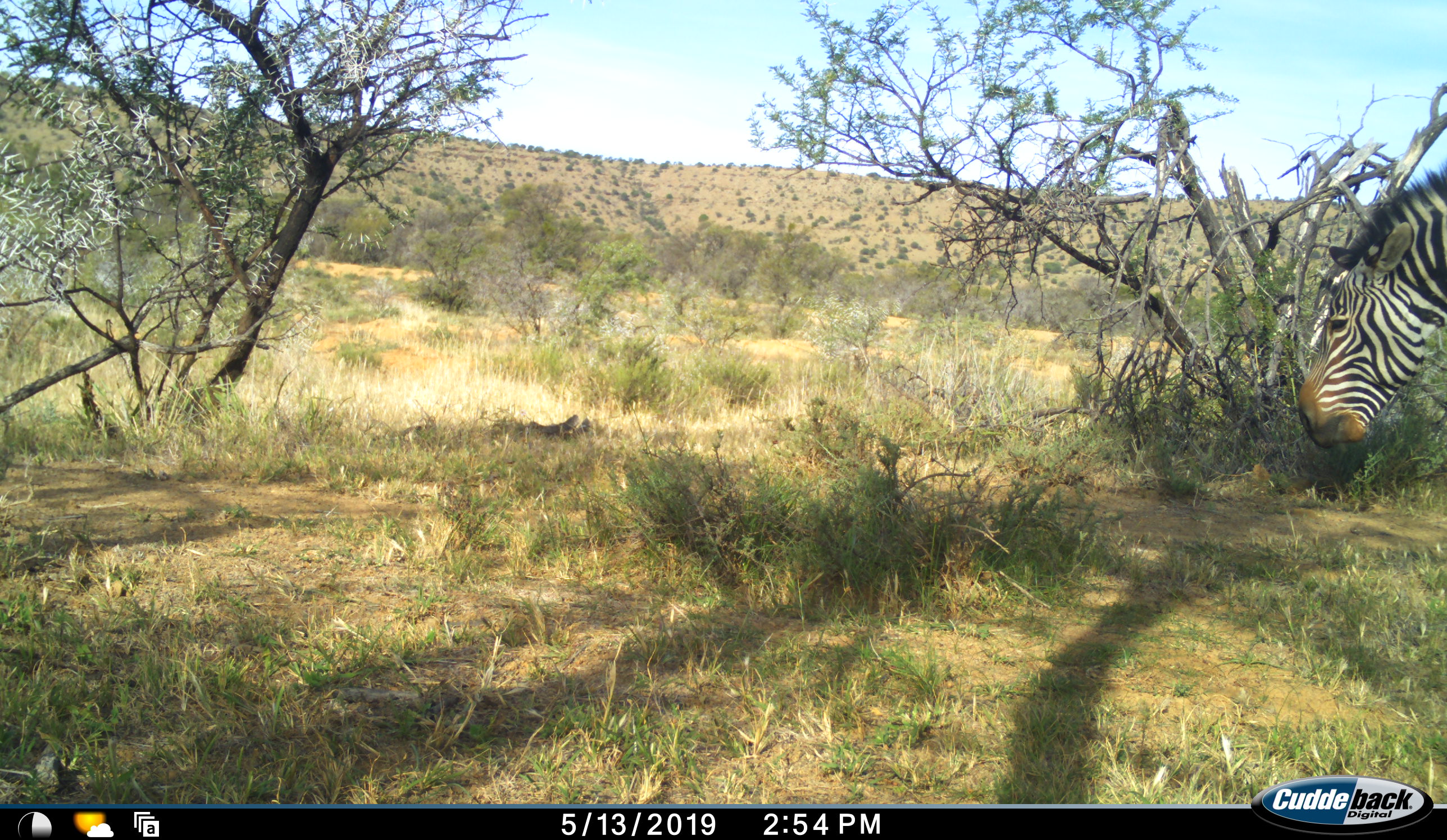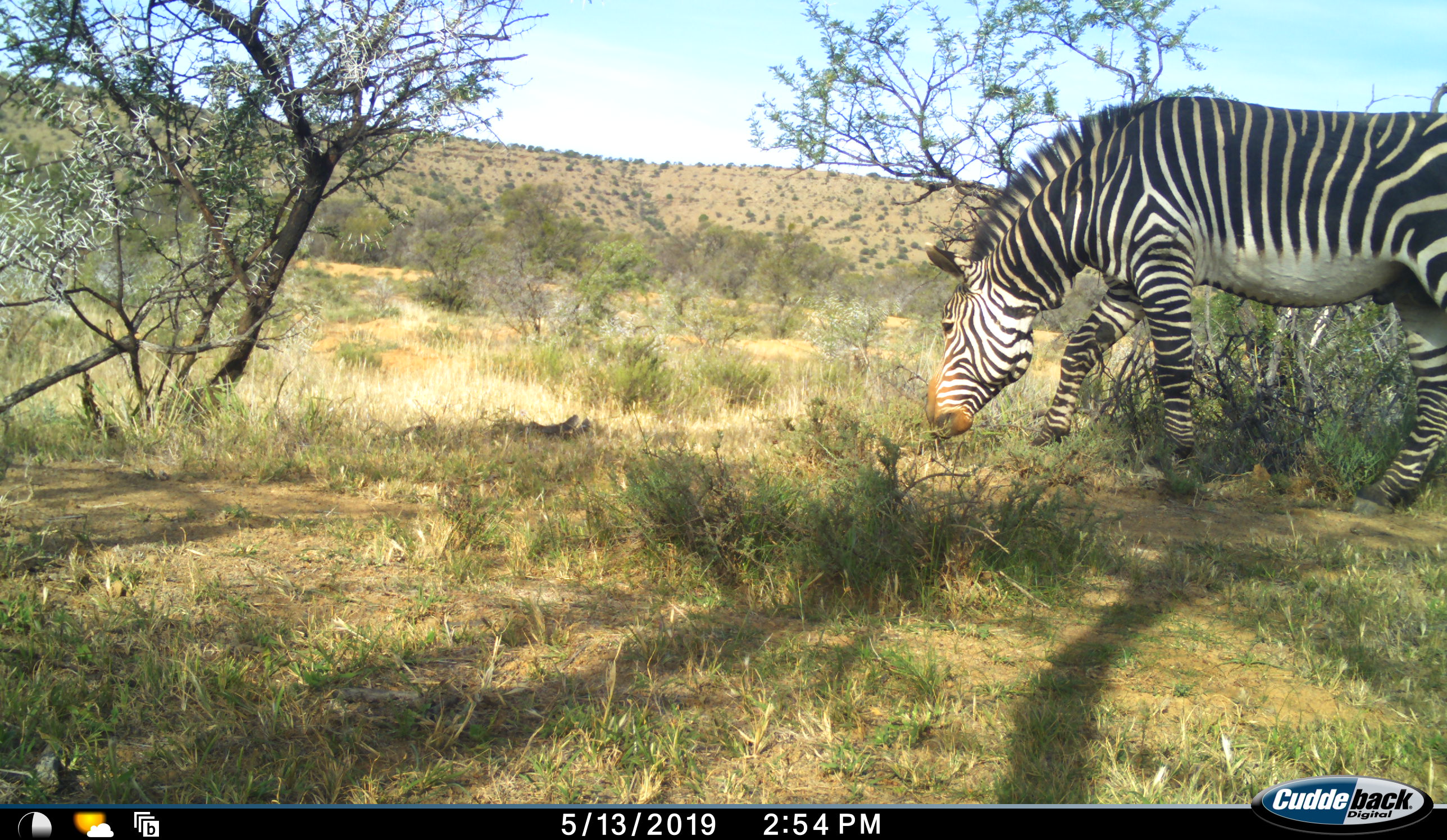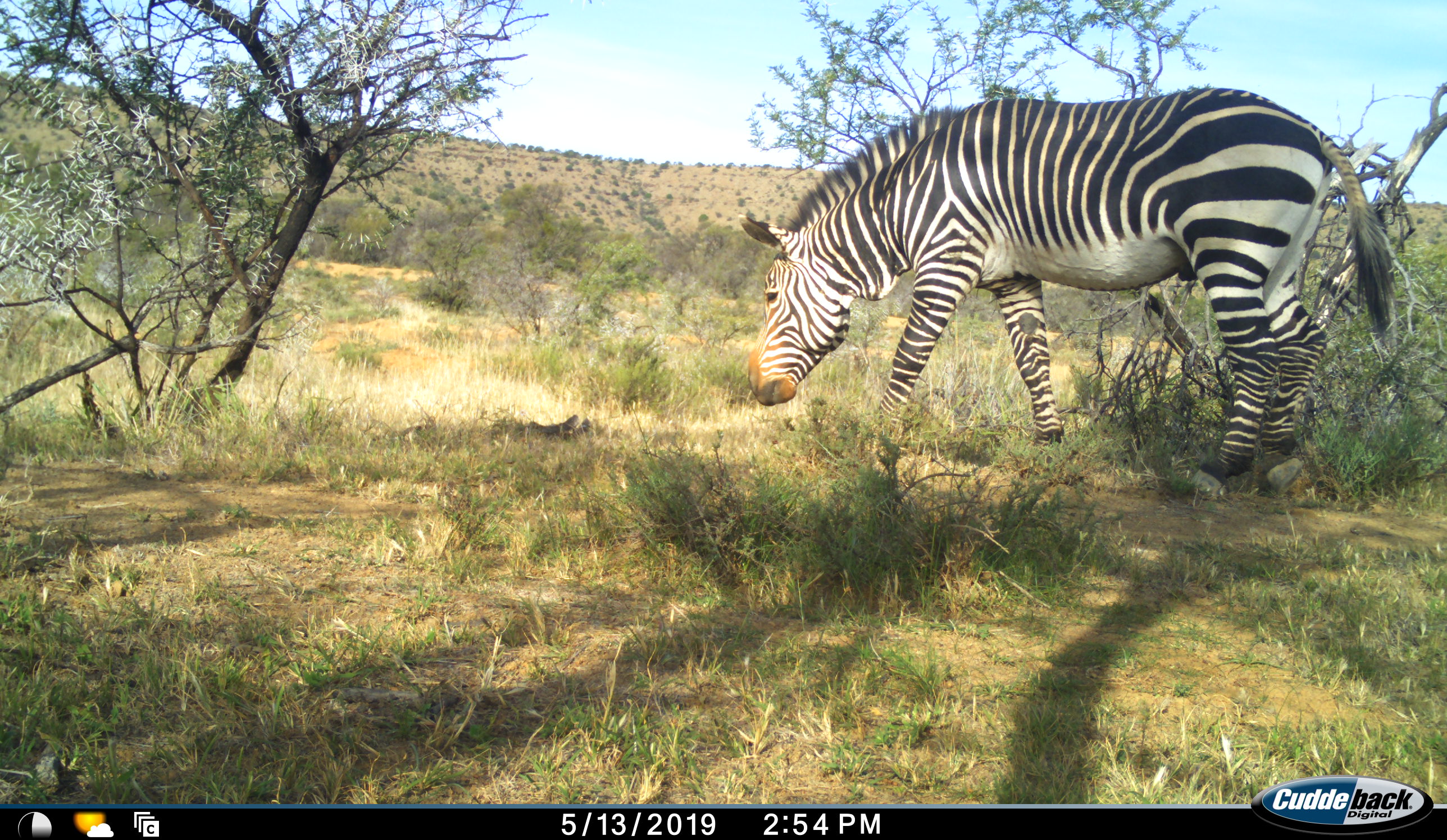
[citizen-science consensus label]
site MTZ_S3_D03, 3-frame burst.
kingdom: Animalia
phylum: Chordata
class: Mammalia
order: Perissodactyla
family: Equidae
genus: Equus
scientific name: Equus zebra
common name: mountain zebra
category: zebramountain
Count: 1.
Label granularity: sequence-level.